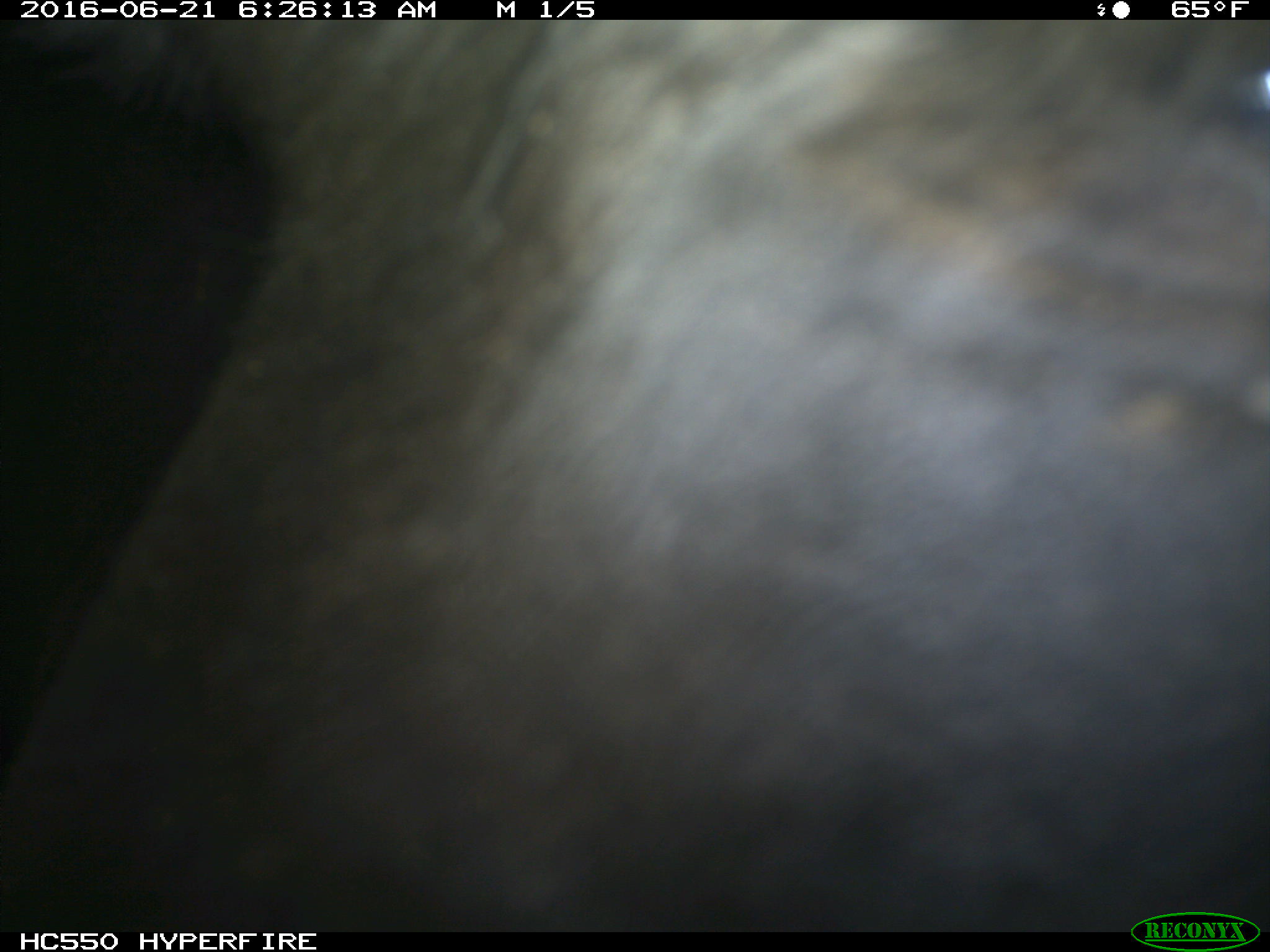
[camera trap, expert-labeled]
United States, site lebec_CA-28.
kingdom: Animalia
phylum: Chordata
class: Mammalia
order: Artiodactyla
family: Bovidae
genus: Bos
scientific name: Bos taurus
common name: domestic cow